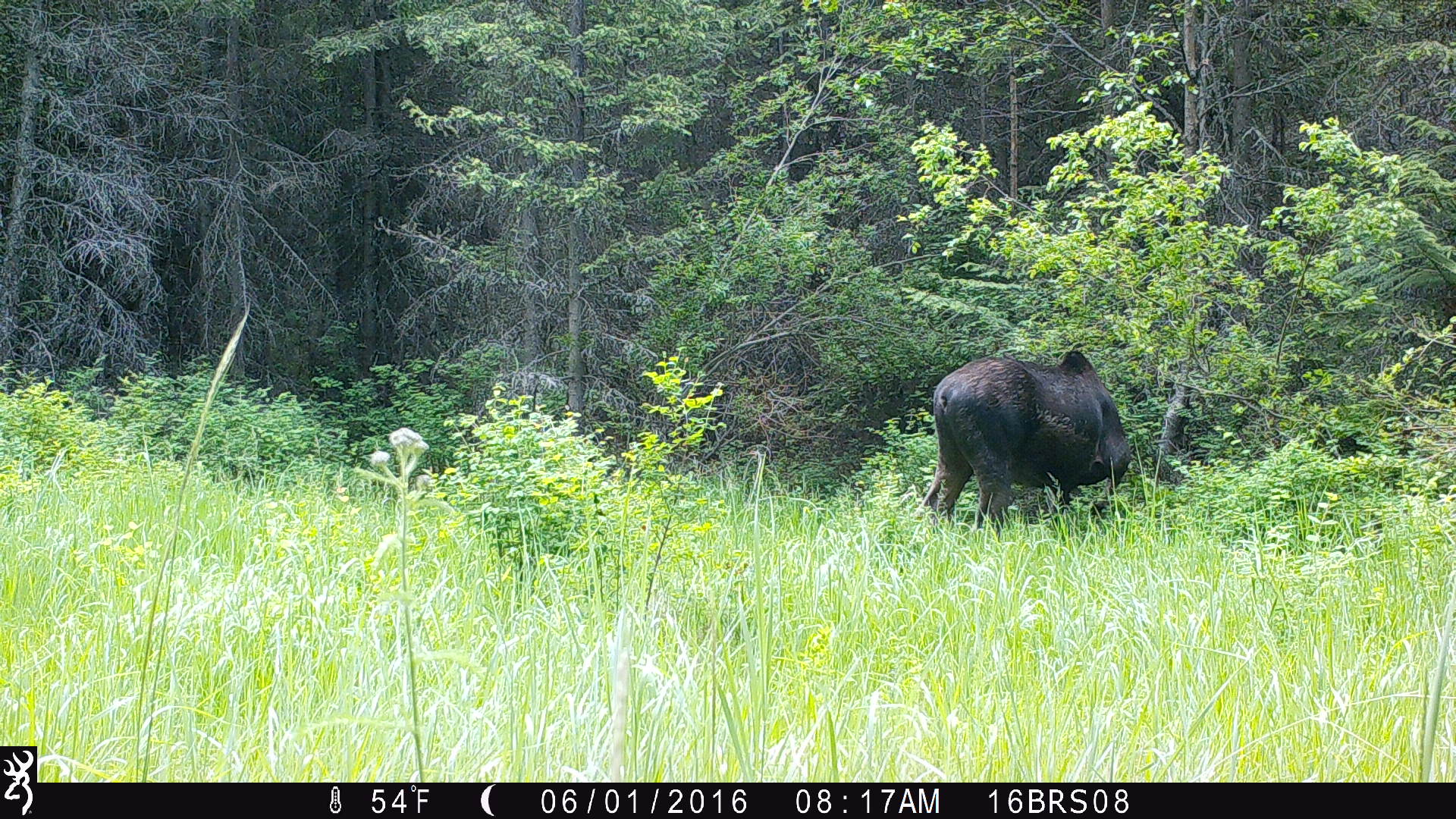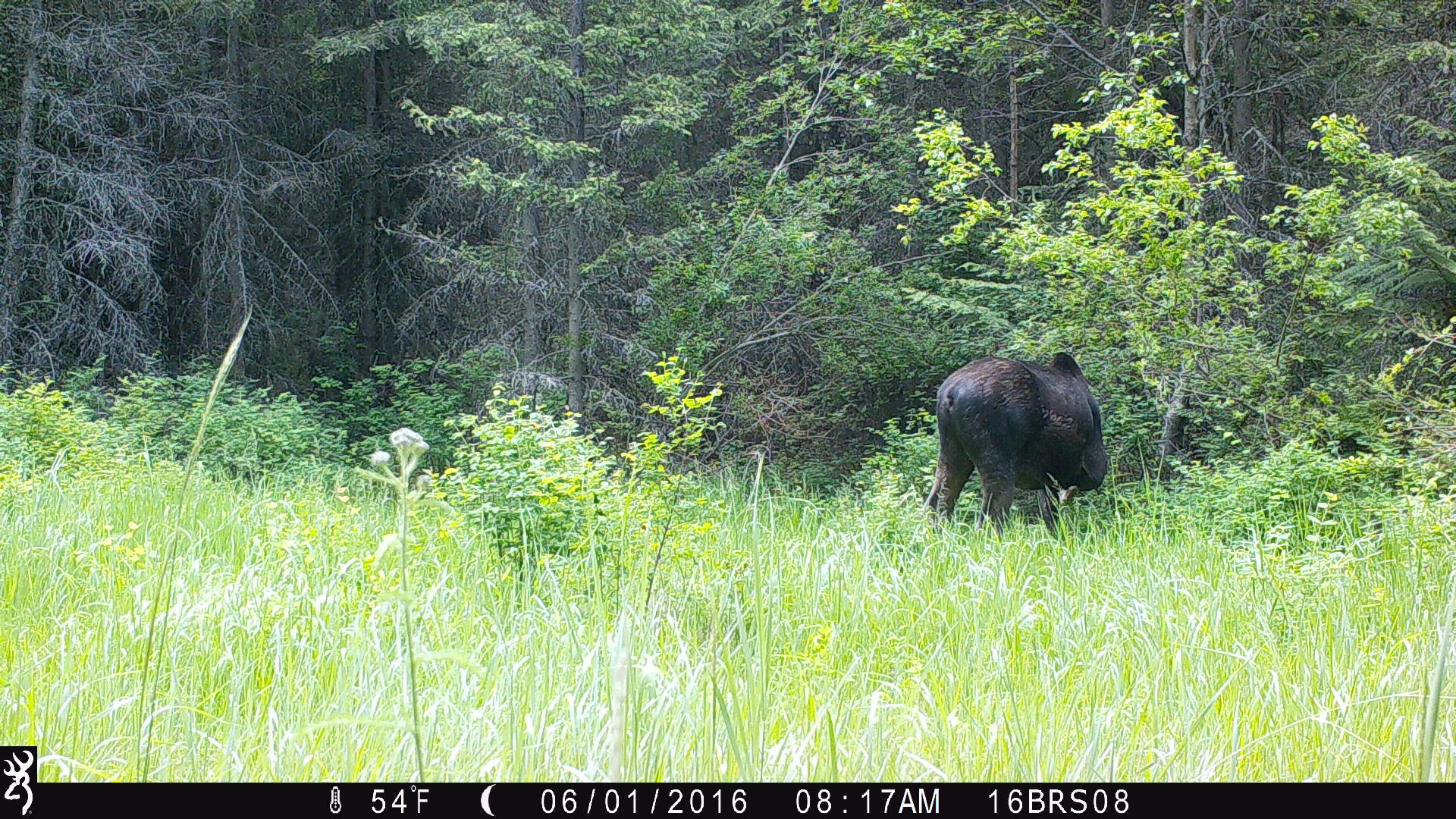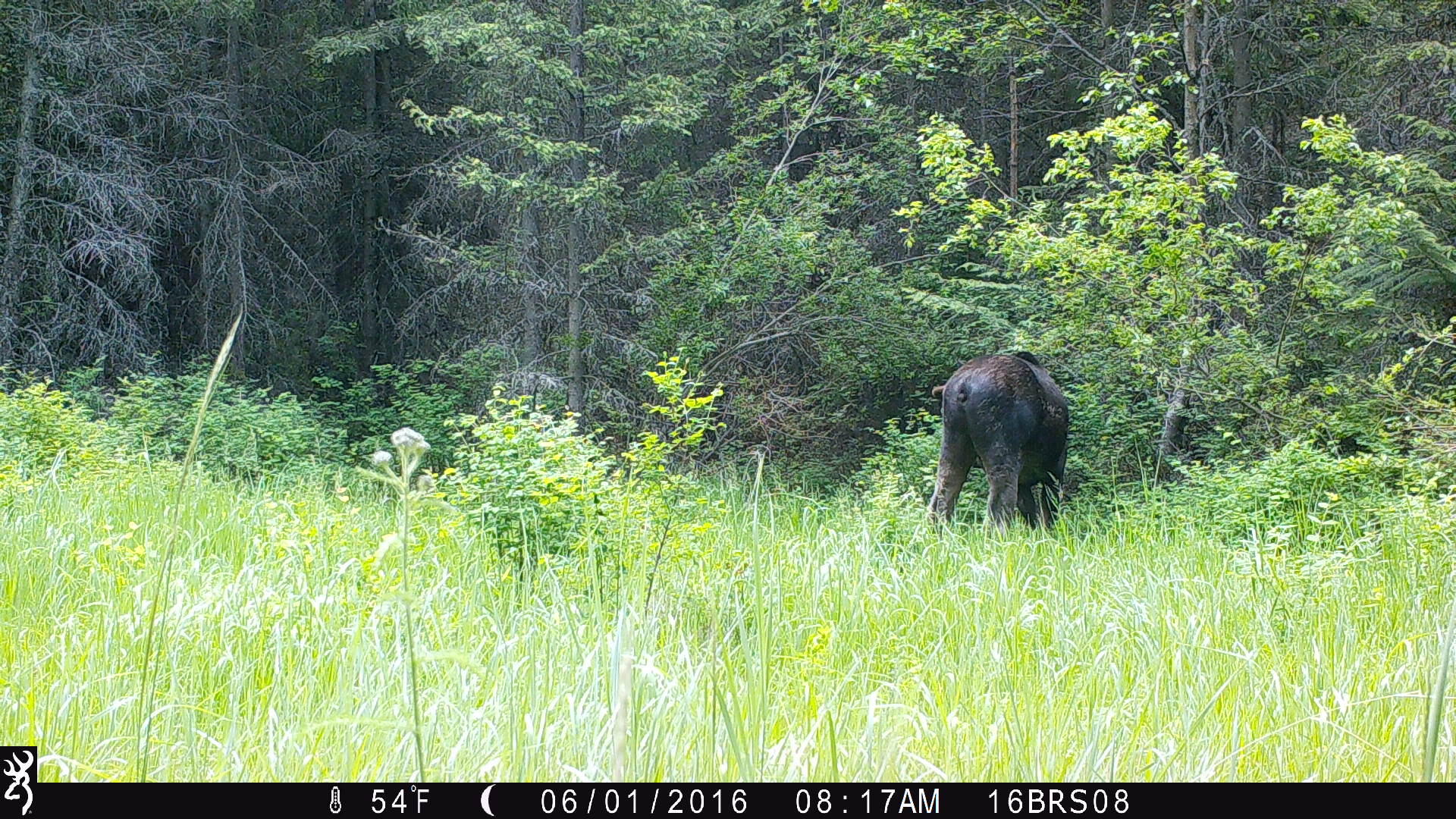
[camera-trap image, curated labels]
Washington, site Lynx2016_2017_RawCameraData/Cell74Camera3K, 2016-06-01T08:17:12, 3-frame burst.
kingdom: Animalia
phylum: Chordata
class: Mammalia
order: Artiodactyla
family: Cervidae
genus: Alces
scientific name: Alces alces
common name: moose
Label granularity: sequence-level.